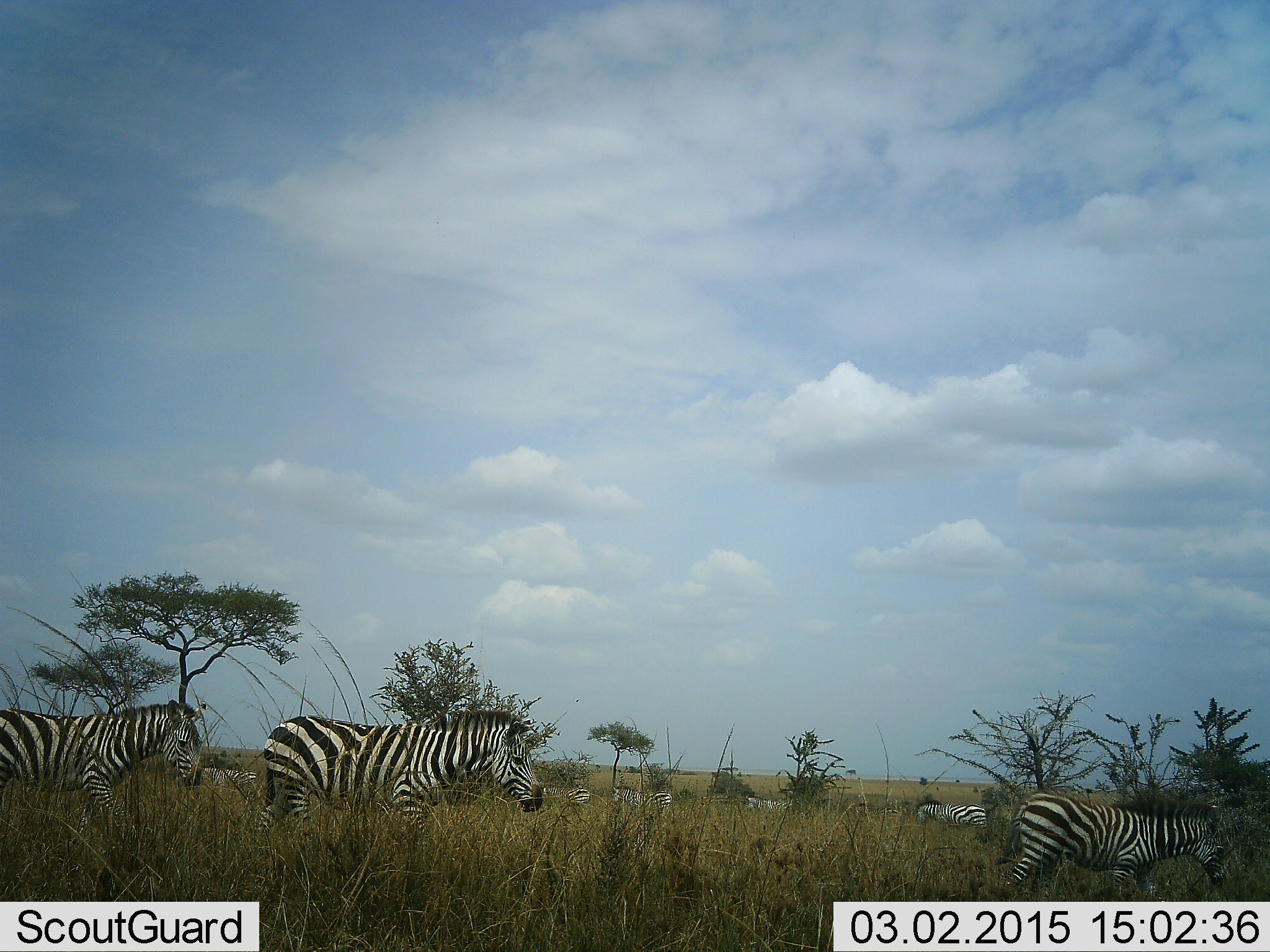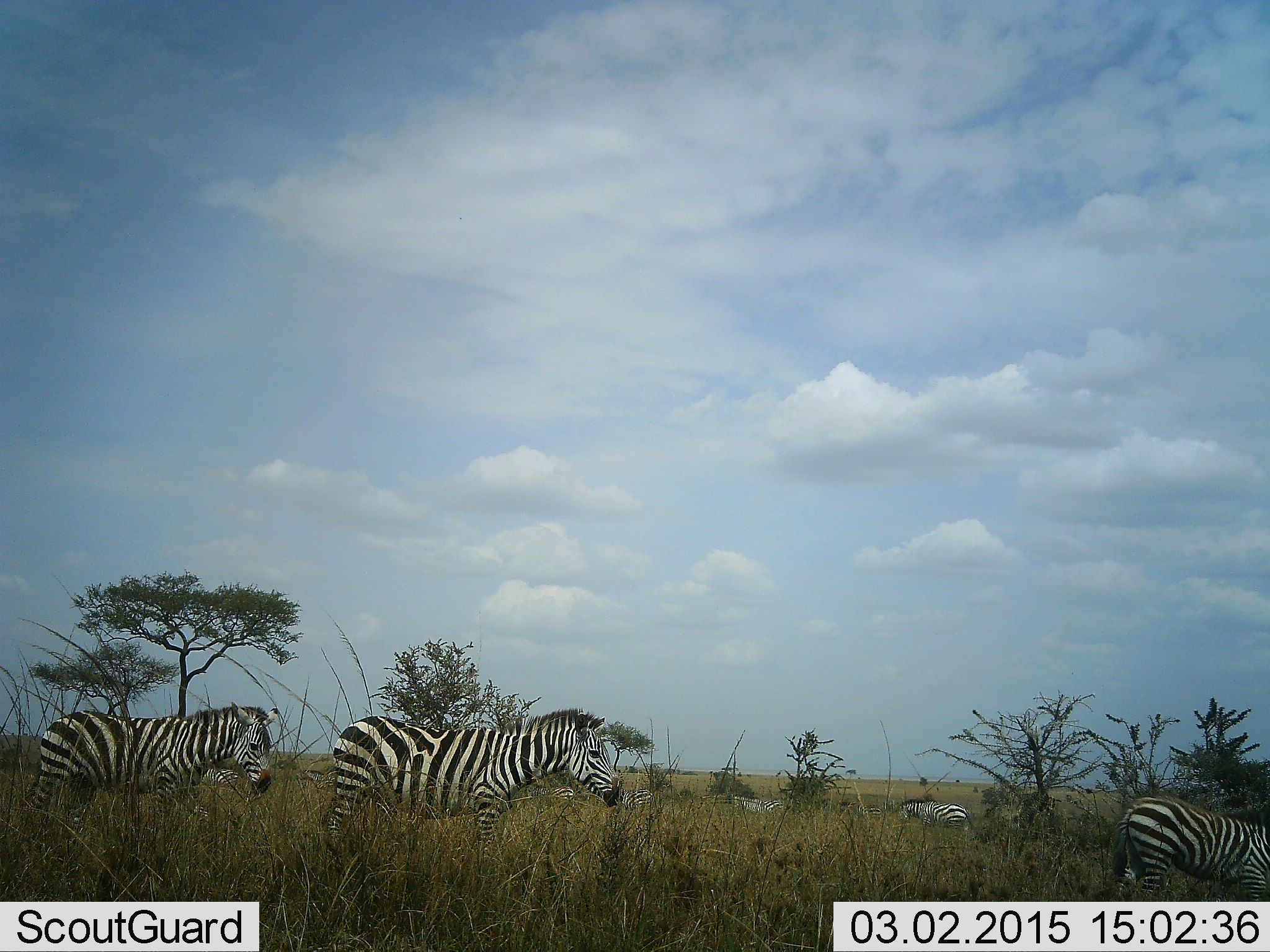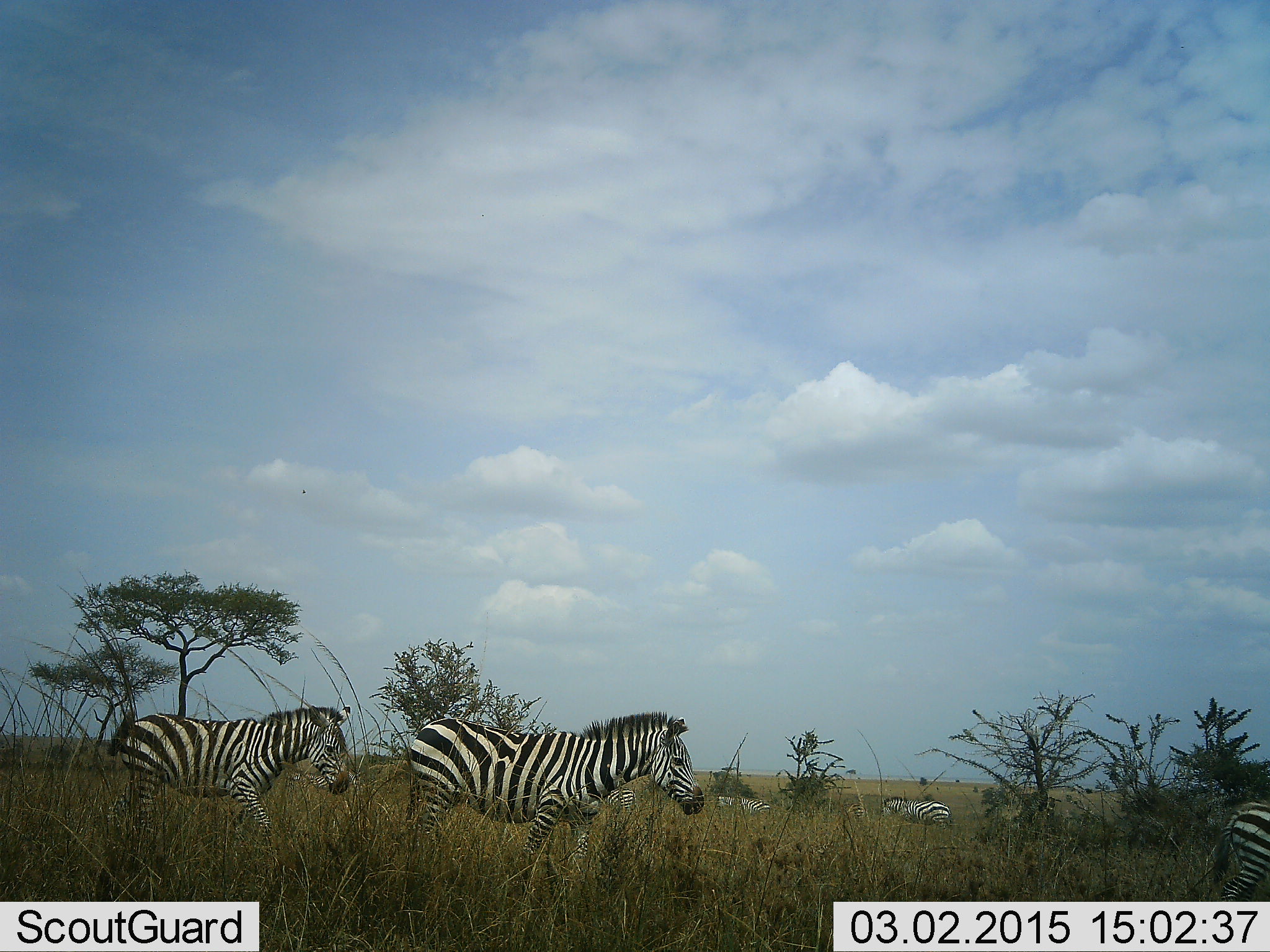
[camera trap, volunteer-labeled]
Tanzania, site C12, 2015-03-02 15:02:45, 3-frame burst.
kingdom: Animalia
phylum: Chordata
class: Mammalia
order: Perissodactyla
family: Equidae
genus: Equus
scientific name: Equus quagga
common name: plains zebra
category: zebra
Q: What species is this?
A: Zebra (plains zebra) (Equus quagga).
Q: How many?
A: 7.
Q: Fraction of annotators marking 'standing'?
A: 20%.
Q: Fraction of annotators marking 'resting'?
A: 0%.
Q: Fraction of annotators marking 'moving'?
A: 100%.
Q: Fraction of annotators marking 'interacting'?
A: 0%.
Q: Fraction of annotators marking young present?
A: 0%.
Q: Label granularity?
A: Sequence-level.